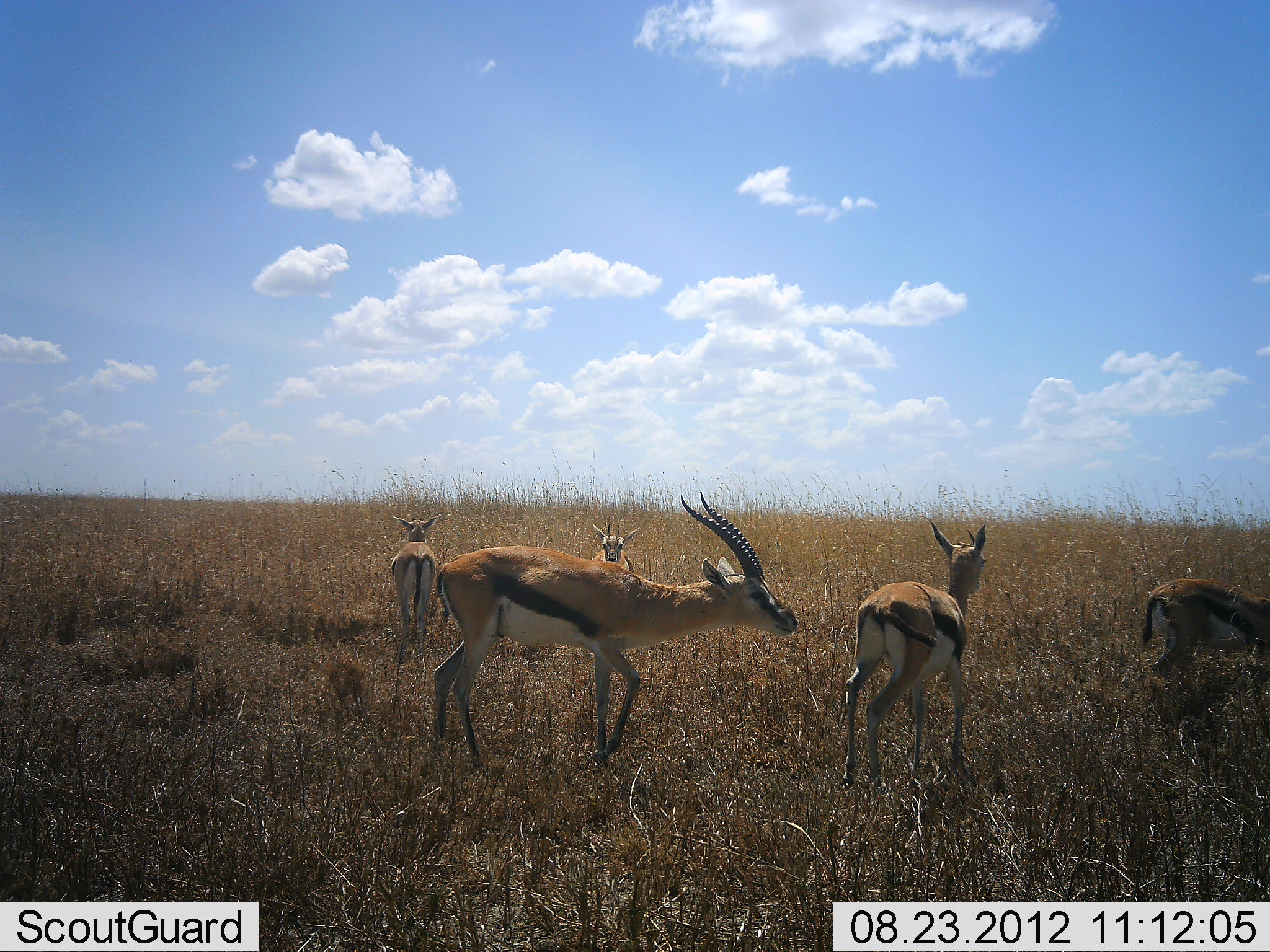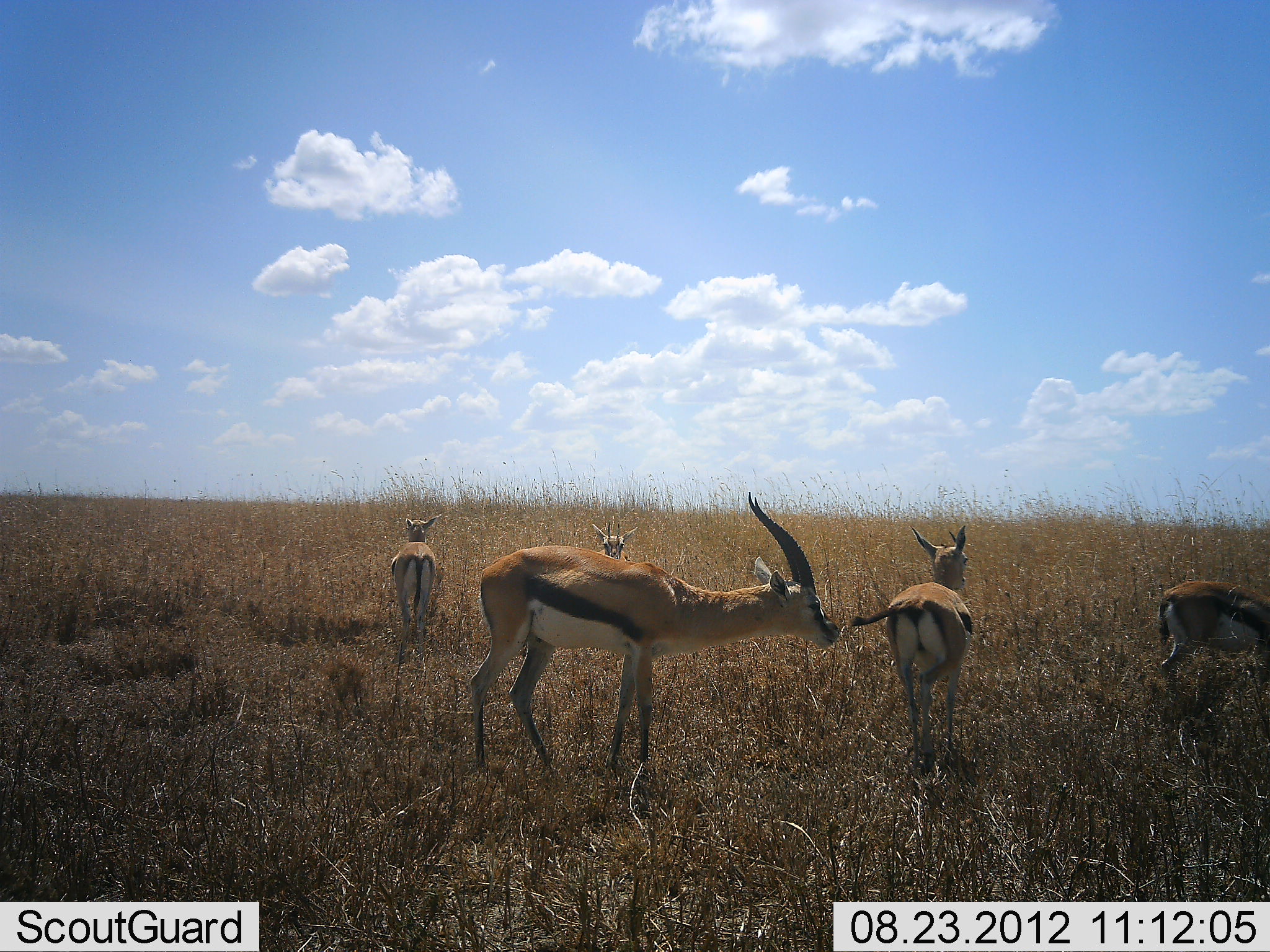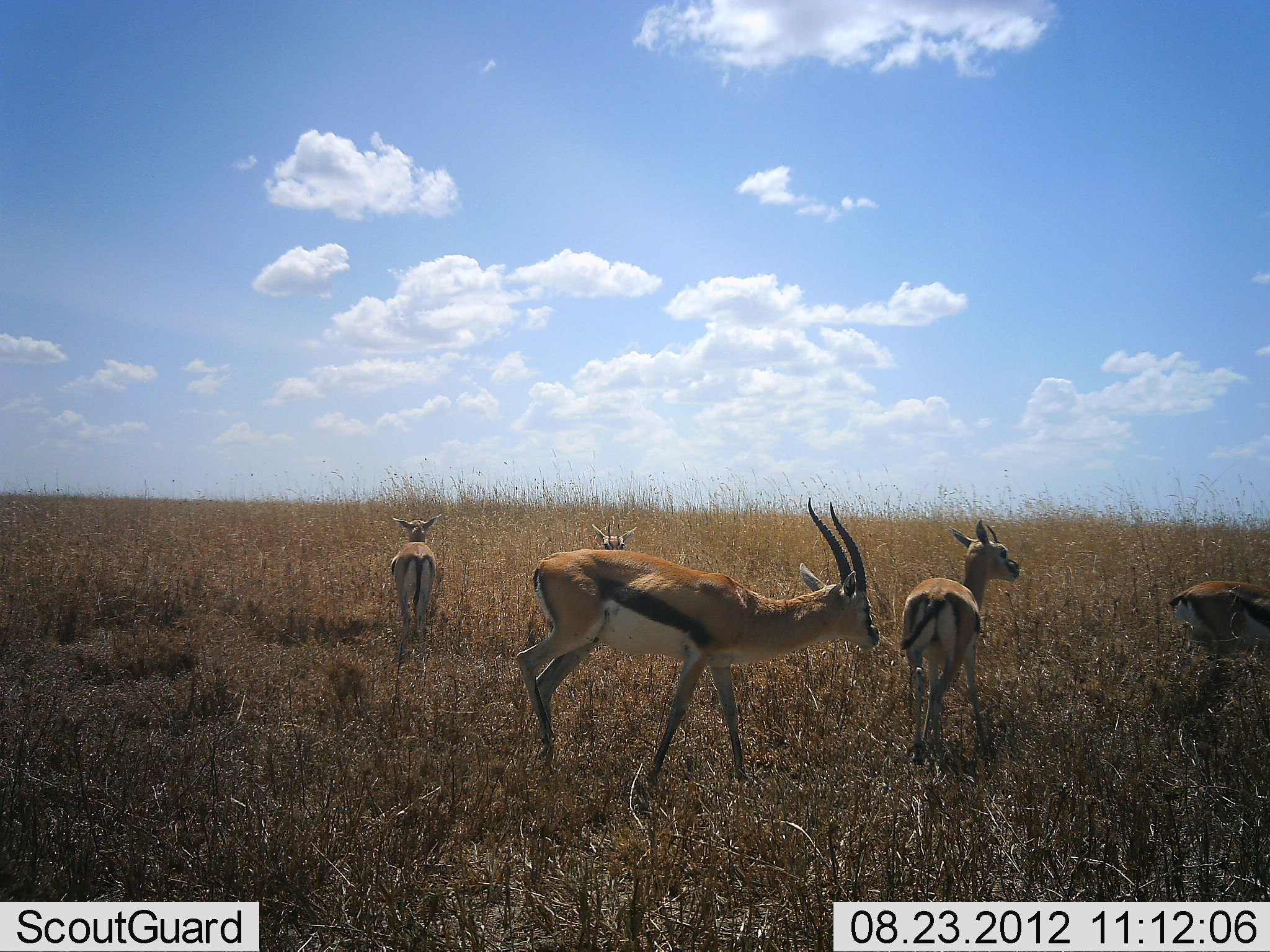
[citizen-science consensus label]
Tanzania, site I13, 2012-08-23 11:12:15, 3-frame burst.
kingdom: Animalia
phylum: Chordata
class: Mammalia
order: Artiodactyla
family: Bovidae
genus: Eudorcas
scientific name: Eudorcas thomsonii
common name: thomson's gazelle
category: gazellethomsons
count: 5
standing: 90%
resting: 10%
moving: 70%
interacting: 20%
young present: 10%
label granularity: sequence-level